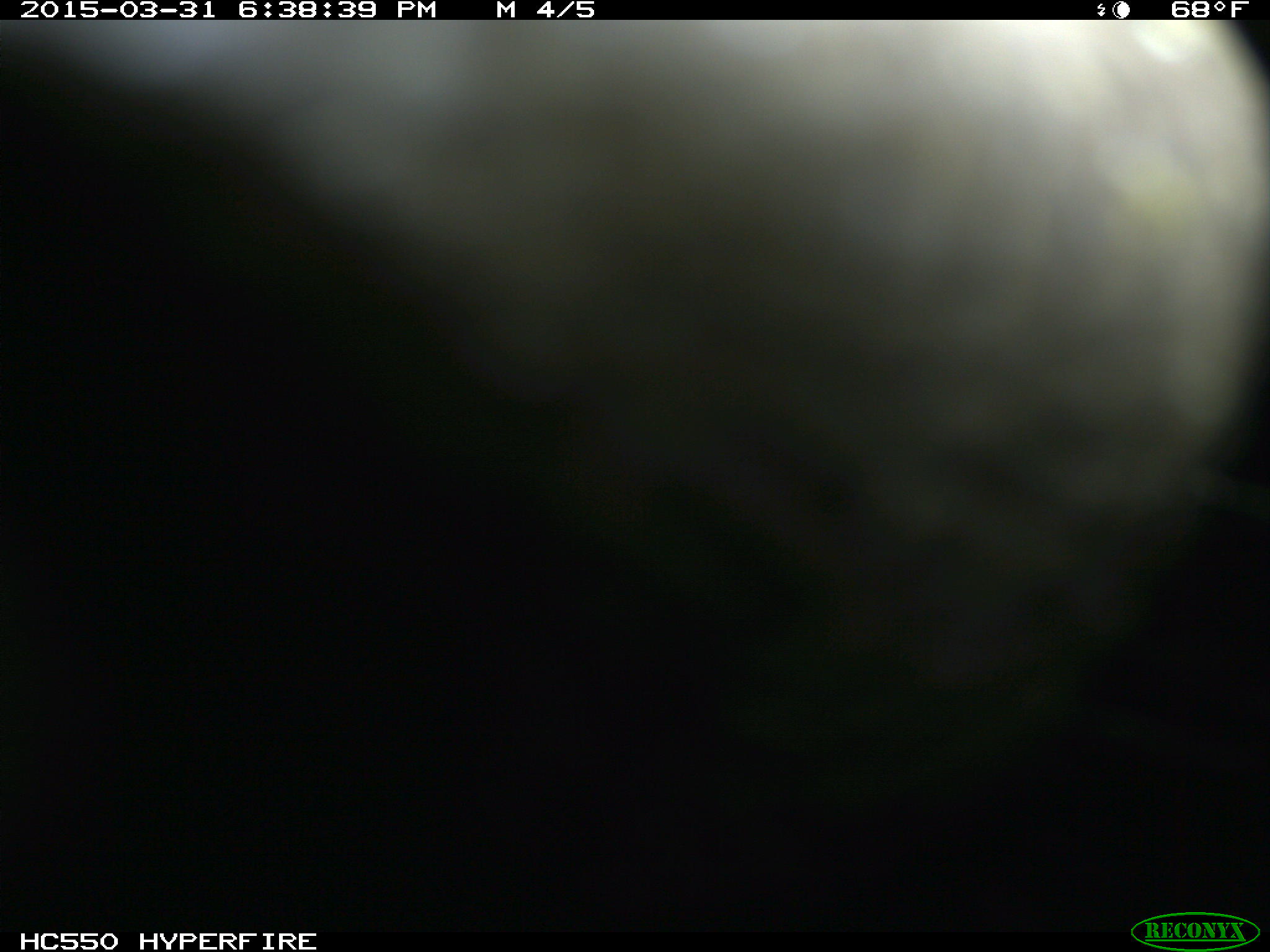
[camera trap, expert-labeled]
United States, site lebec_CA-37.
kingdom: Animalia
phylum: Chordata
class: Mammalia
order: Artiodactyla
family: Bovidae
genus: Bos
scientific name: Bos taurus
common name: domestic cow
Bos taurus (domestic cow).